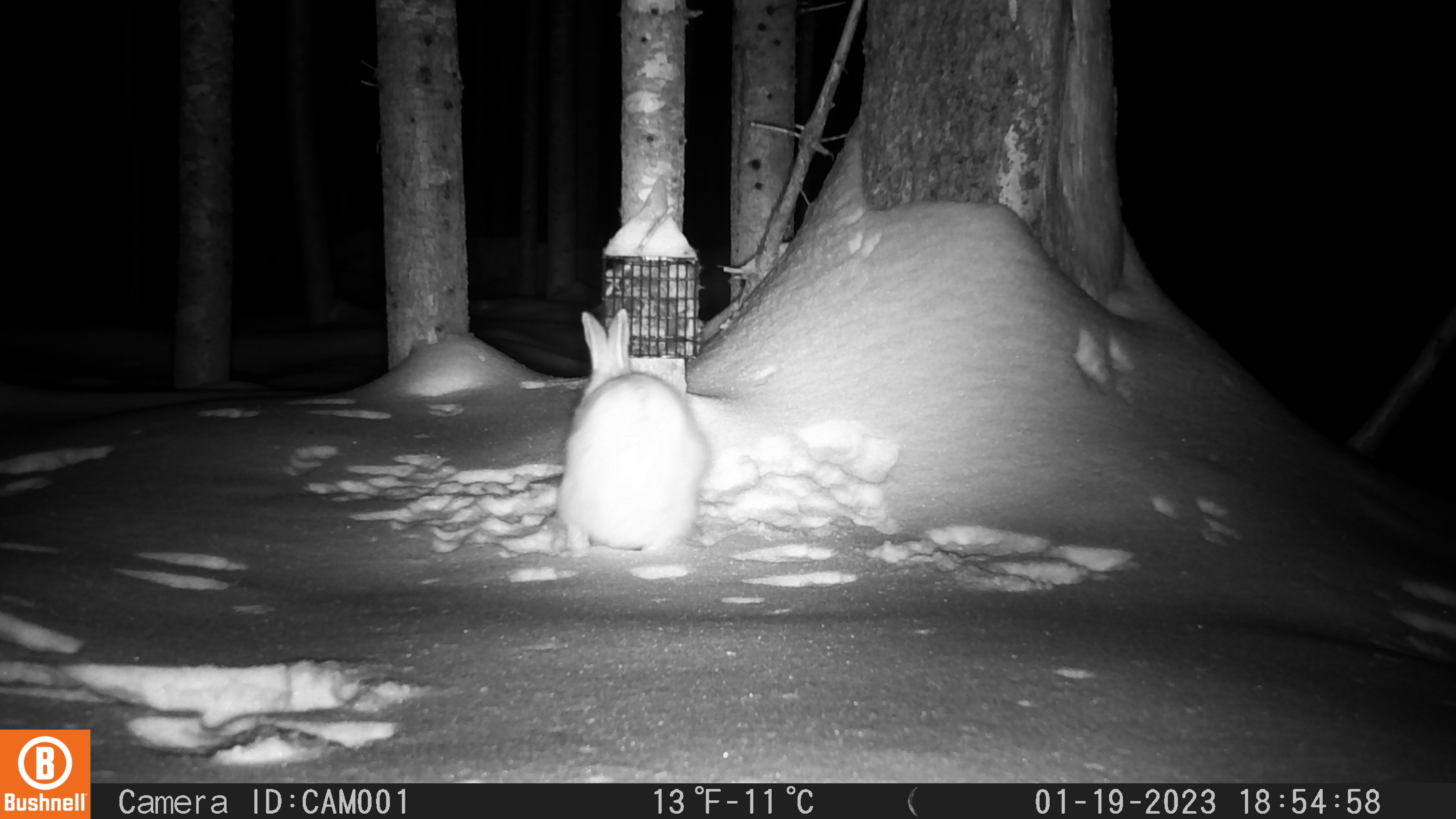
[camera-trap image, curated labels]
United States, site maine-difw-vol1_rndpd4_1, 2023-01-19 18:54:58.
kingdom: Animalia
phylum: Chordata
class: Mammalia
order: Lagomorpha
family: Leporidae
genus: Lepus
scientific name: Lepus americanus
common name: snowshoe hare